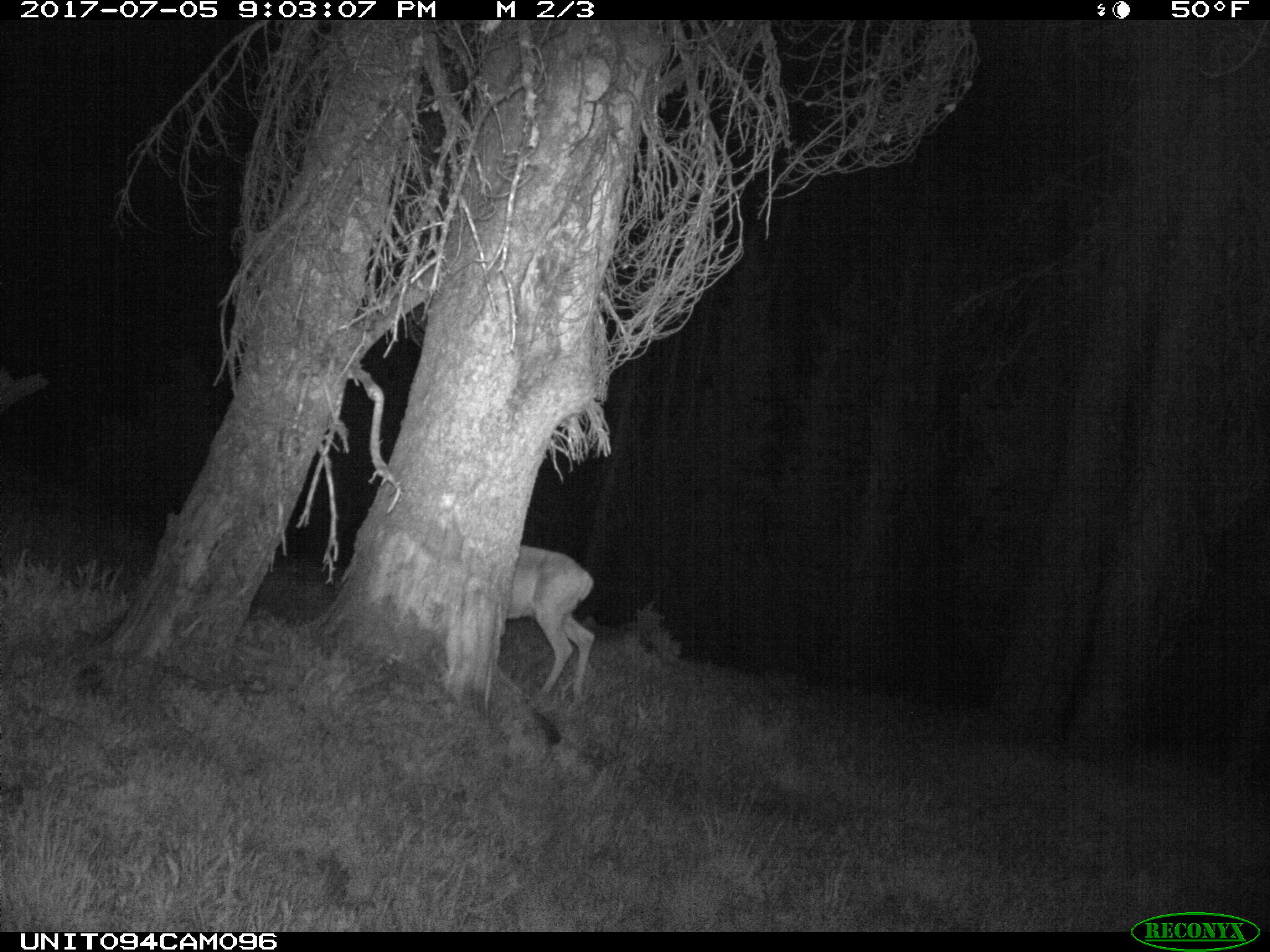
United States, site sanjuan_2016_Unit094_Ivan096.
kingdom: Animalia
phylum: Chordata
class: Mammalia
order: Artiodactyla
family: Cervidae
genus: Odocoileus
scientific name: Odocoileus hemionus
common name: mule deer